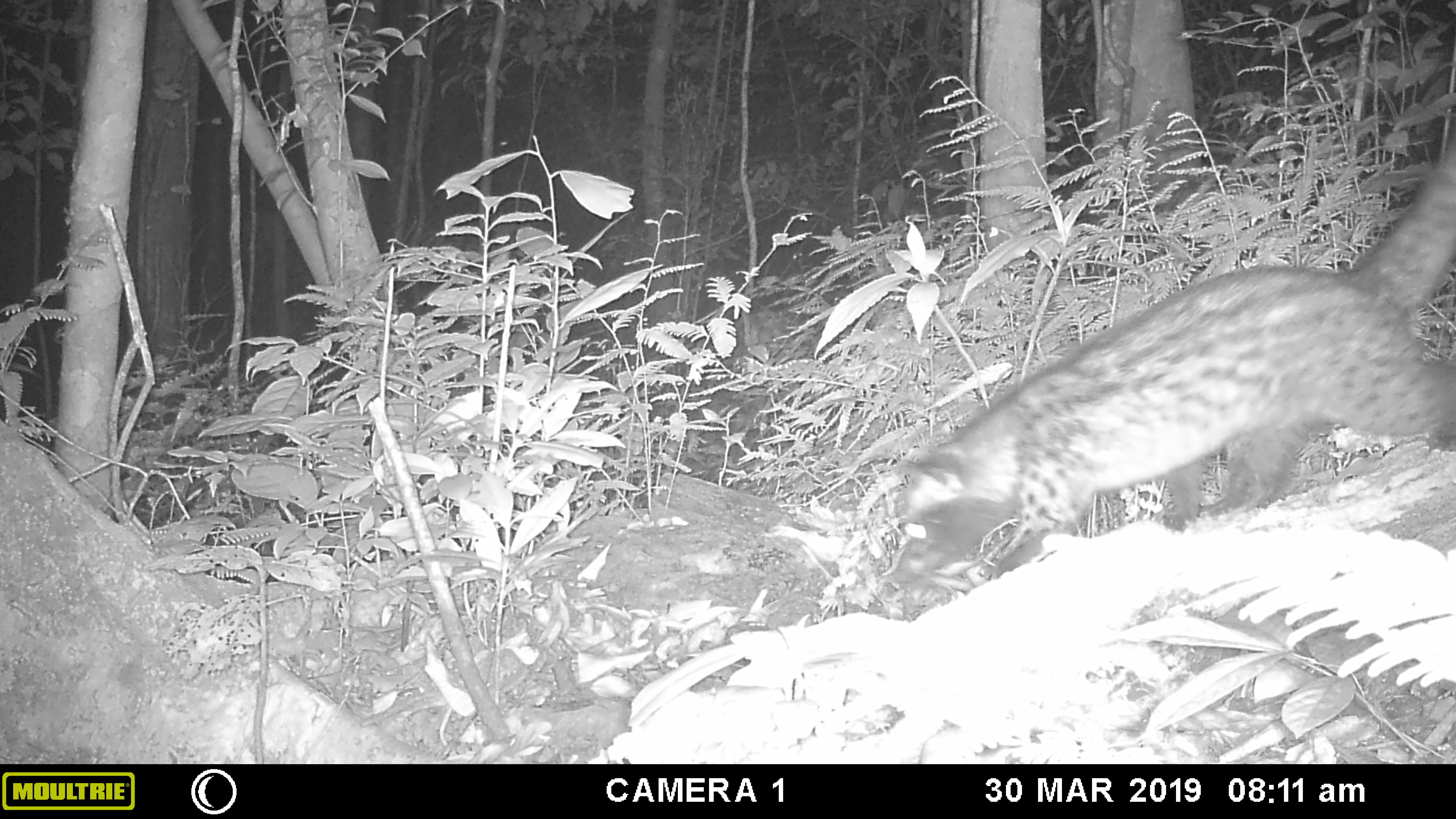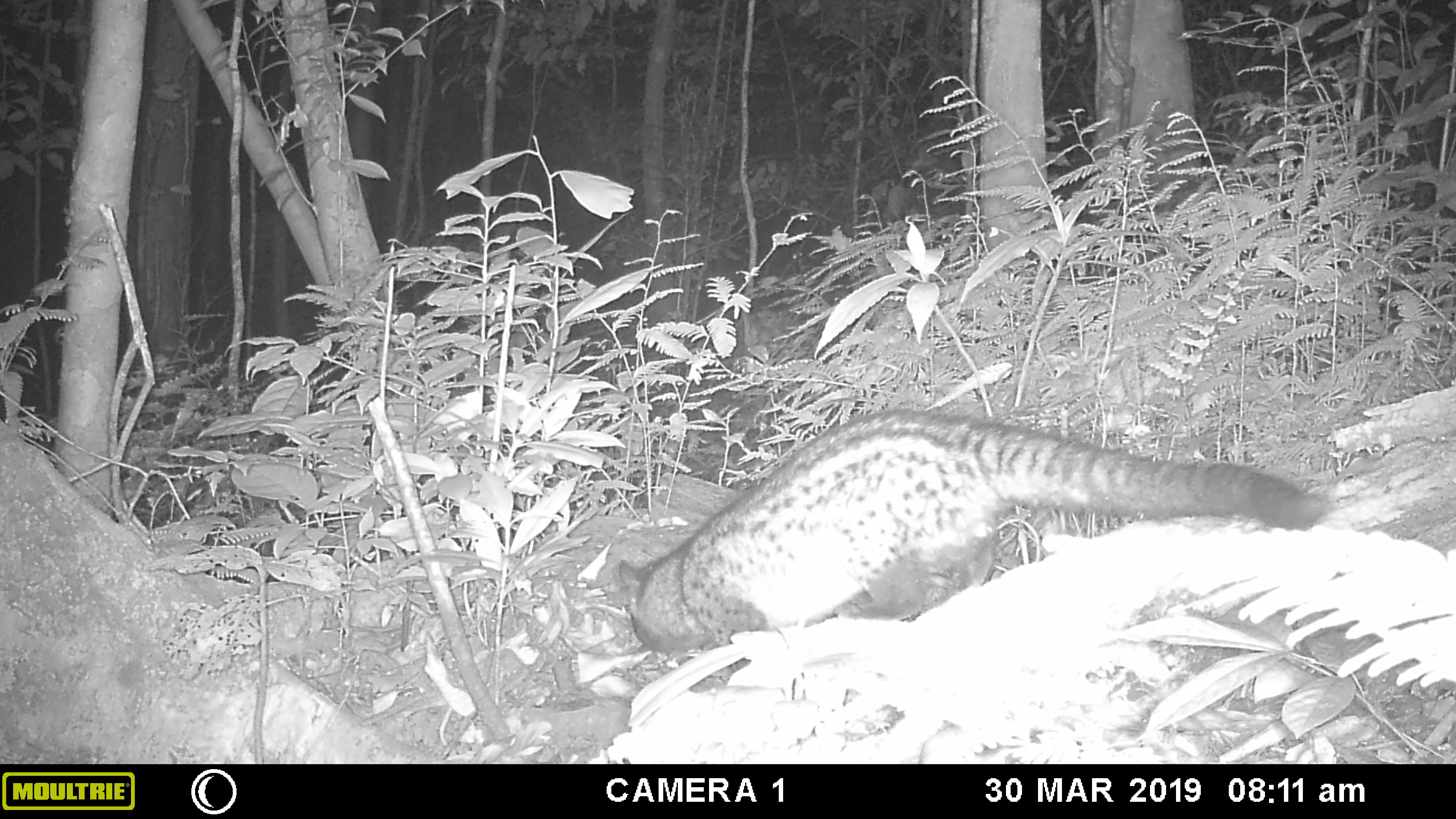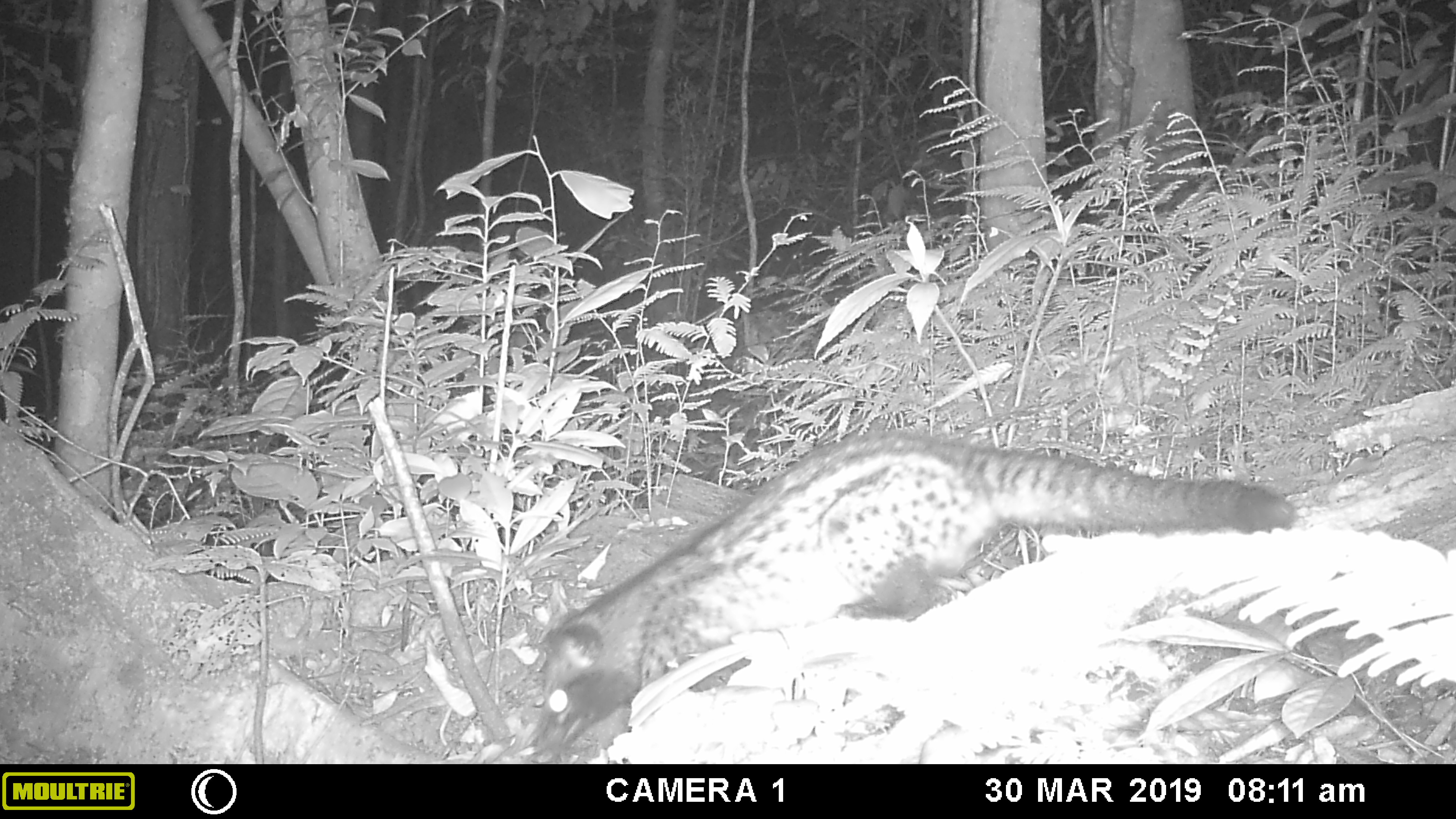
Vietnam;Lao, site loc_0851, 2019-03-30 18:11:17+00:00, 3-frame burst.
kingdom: Animalia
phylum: Chordata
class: Mammalia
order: Carnivora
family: Viverridae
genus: Paradoxurus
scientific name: Paradoxurus hermaphroditus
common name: common palm civet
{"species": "common palm civet (Paradoxurus hermaphroditus)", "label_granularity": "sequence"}